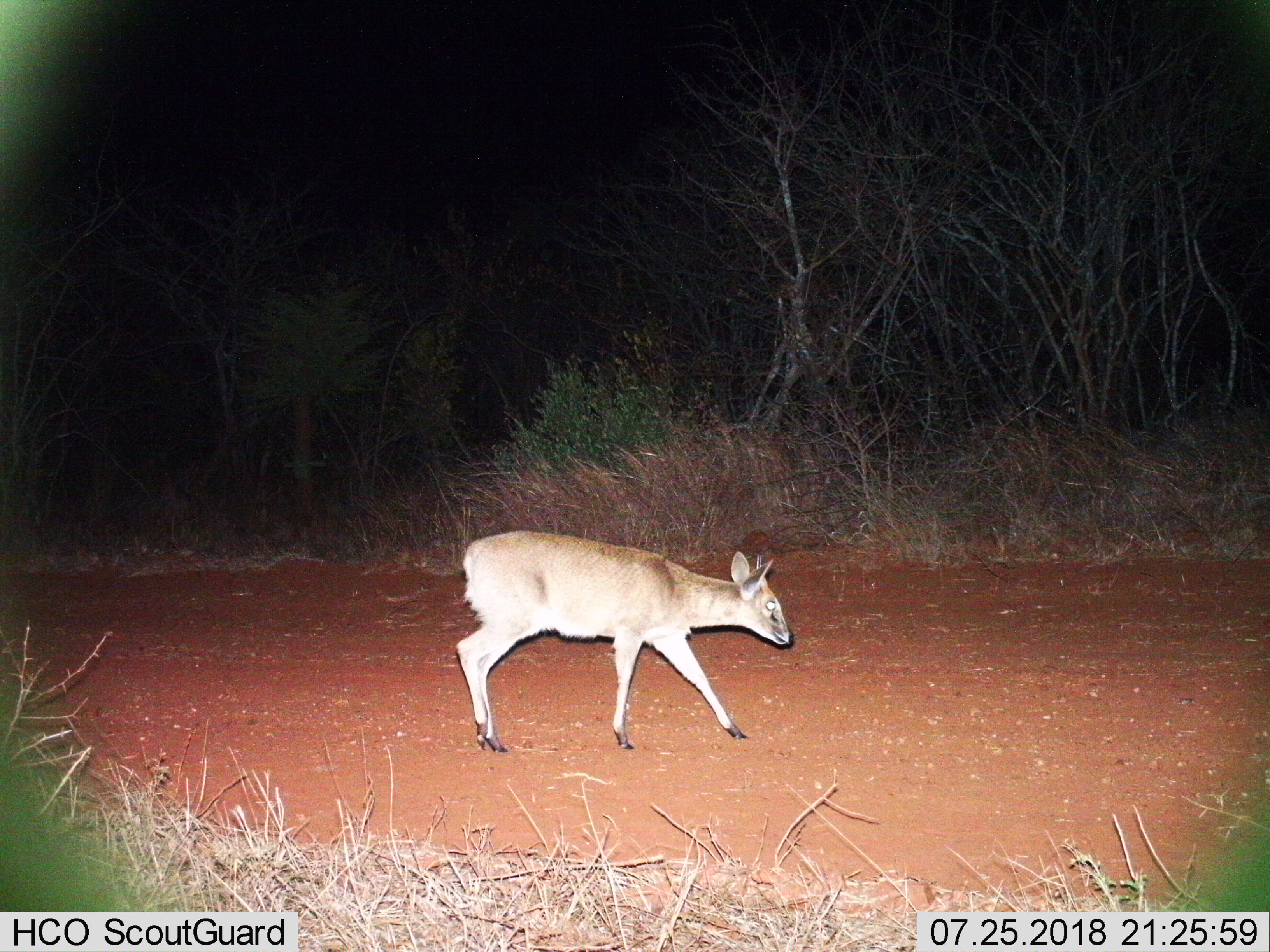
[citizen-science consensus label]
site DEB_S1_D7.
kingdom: Animalia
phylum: Chordata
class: Mammalia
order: Artiodactyla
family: Bovidae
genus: Sylvicapra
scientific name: Sylvicapra grimmia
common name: common duiker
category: duikercommongrey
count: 1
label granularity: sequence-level